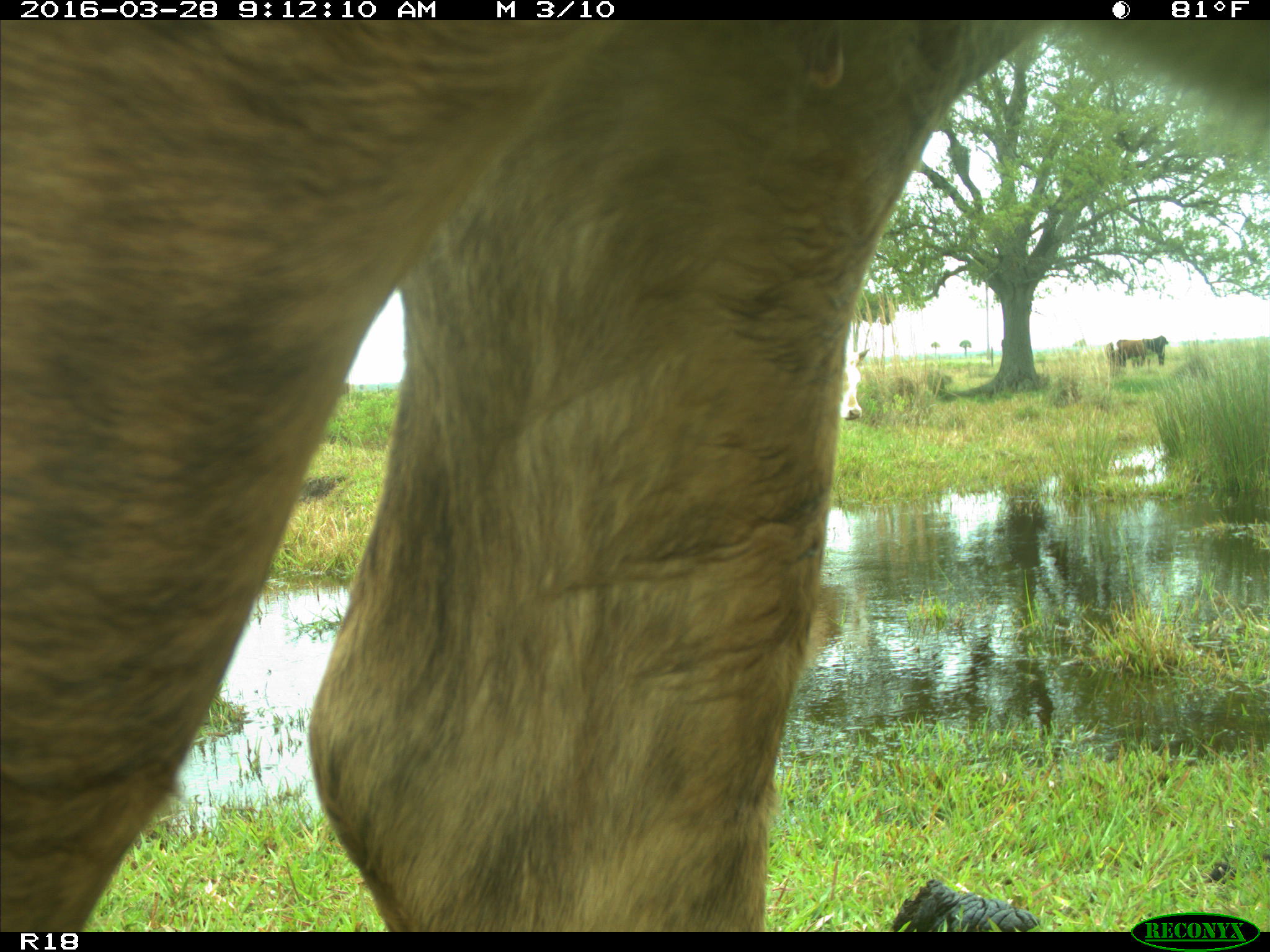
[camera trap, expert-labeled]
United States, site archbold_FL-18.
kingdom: Animalia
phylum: Chordata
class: Mammalia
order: Artiodactyla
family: Bovidae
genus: Bos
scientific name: Bos taurus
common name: domestic cow